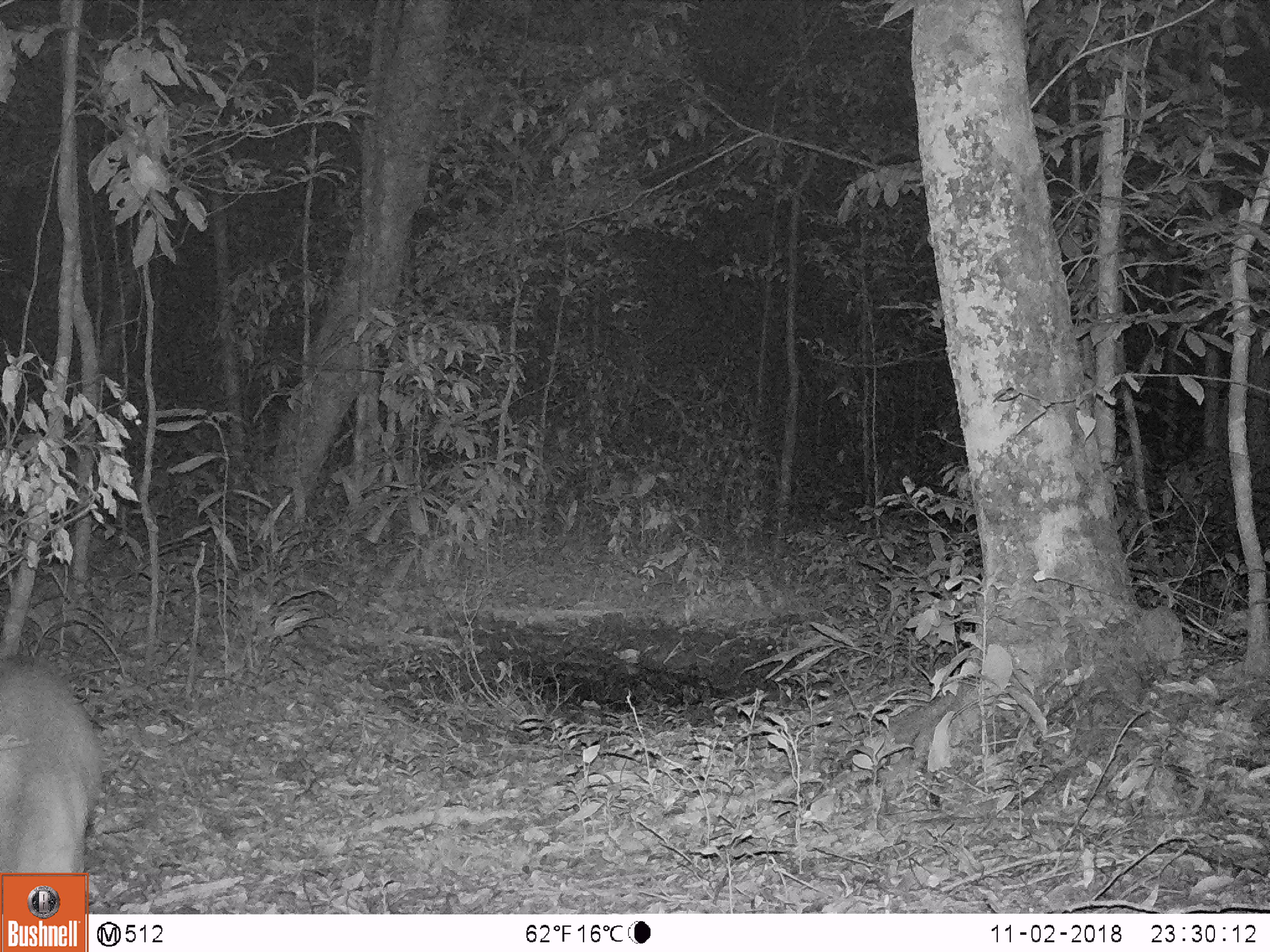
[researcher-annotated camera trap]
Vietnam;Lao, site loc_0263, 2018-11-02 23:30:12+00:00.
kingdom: Animalia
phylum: Chordata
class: Mammalia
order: Artiodactyla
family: Cervidae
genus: Muntiacus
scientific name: Muntiacus vuquangensis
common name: large-antlered muntjac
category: large antlered muntjac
Large antlered muntjac (large-antlered muntjac) (Muntiacus vuquangensis). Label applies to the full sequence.